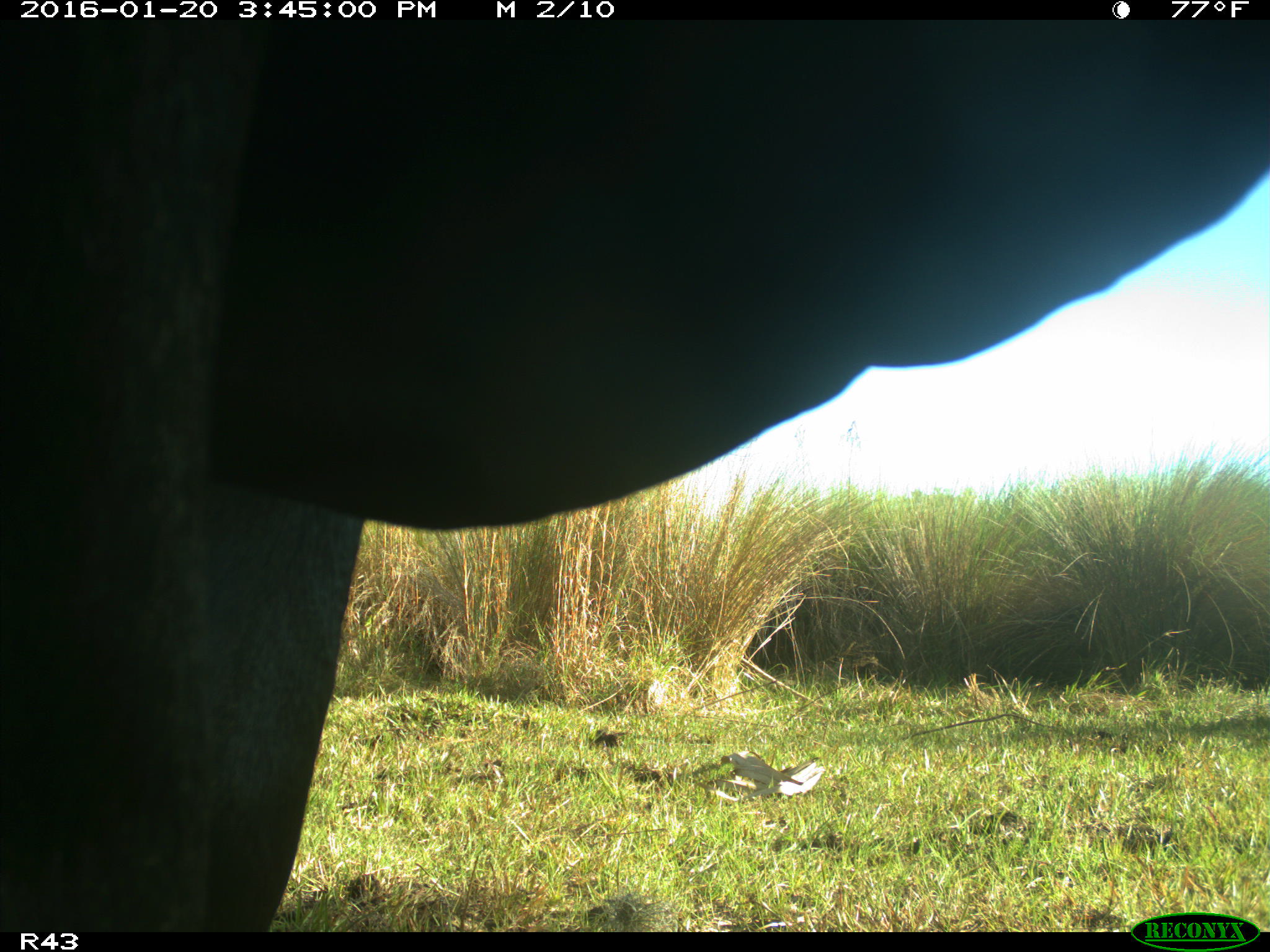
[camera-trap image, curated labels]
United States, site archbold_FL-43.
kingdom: Animalia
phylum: Chordata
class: Mammalia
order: Artiodactyla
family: Bovidae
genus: Bos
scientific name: Bos taurus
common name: domestic cow